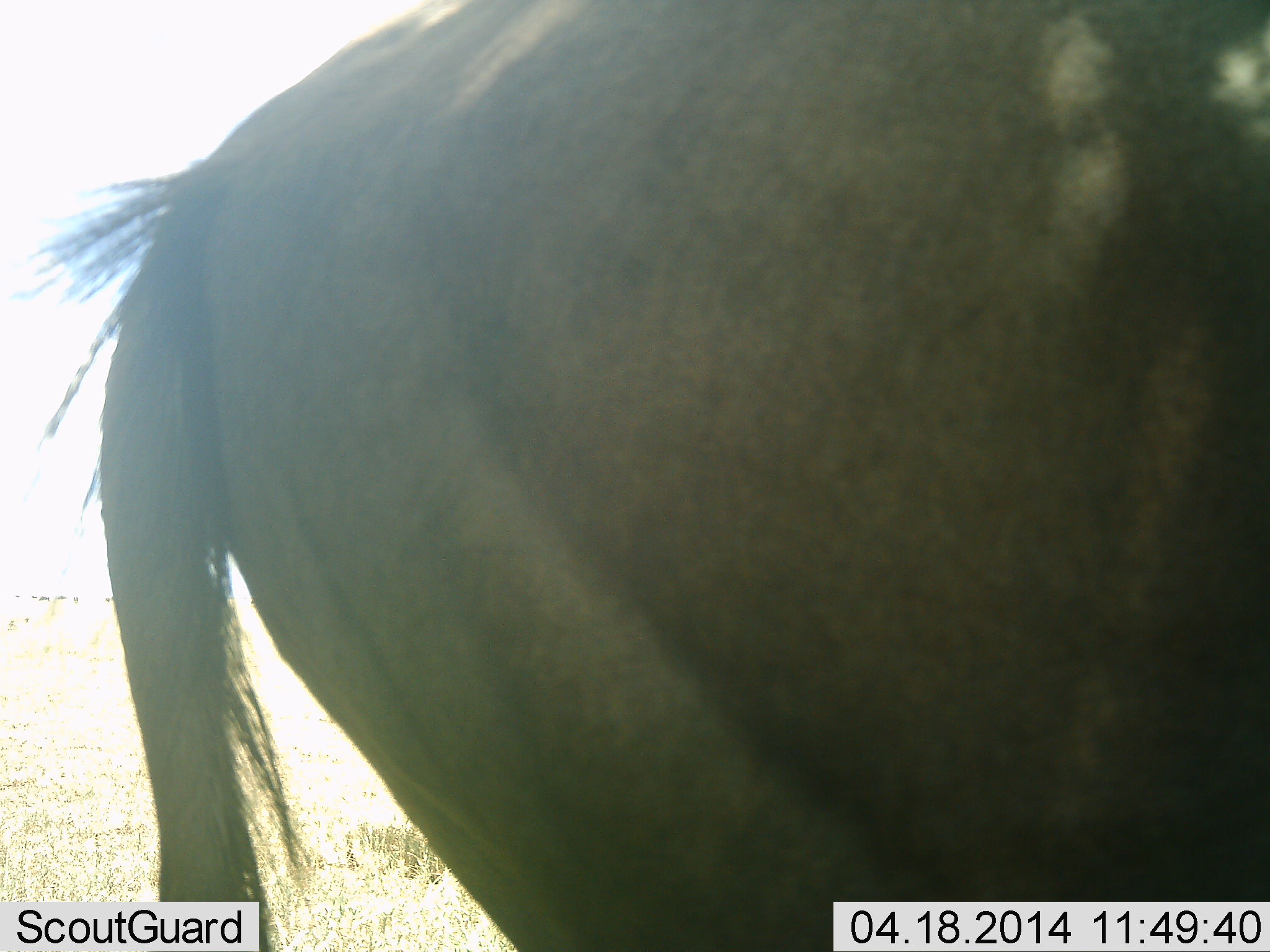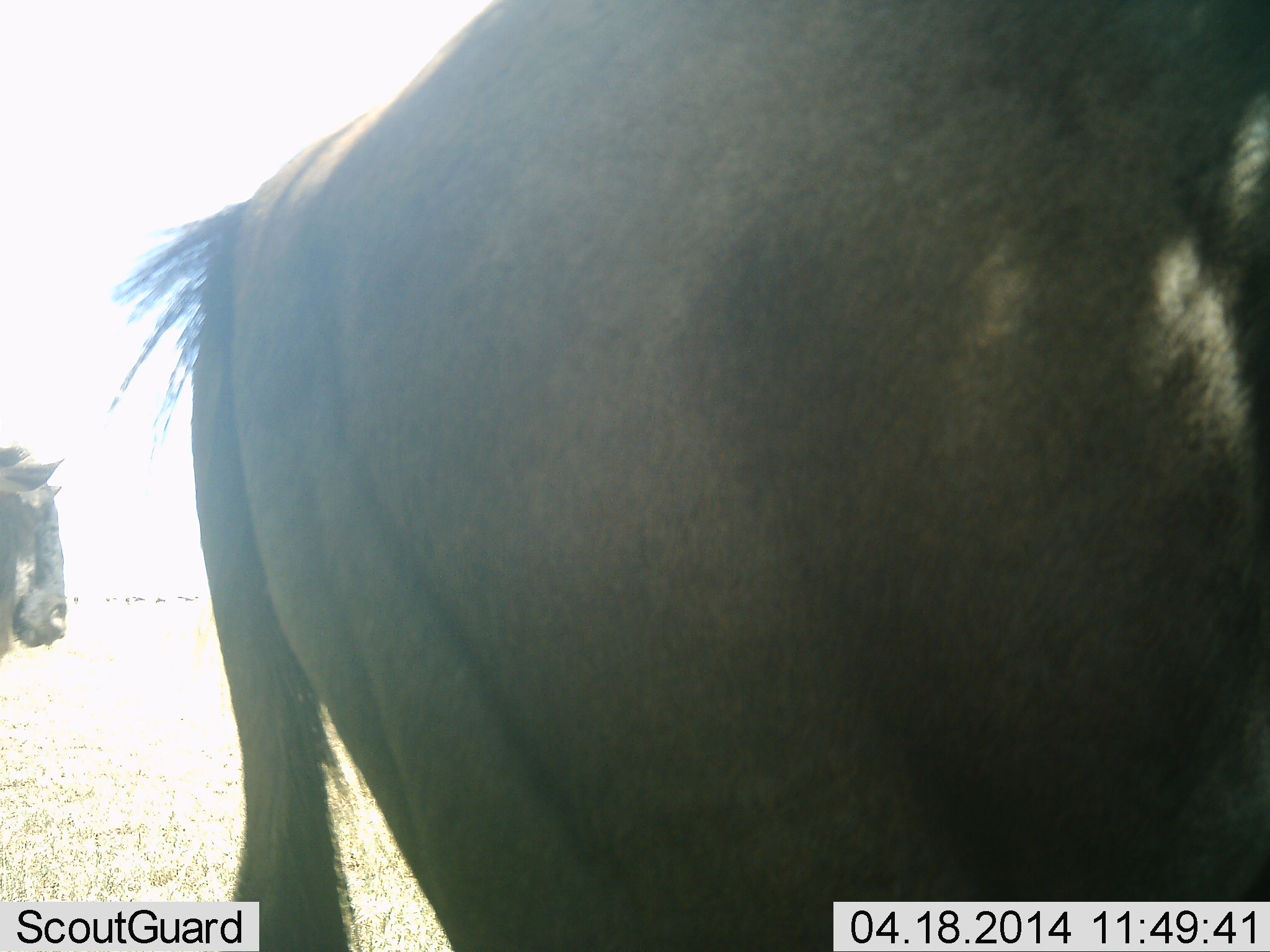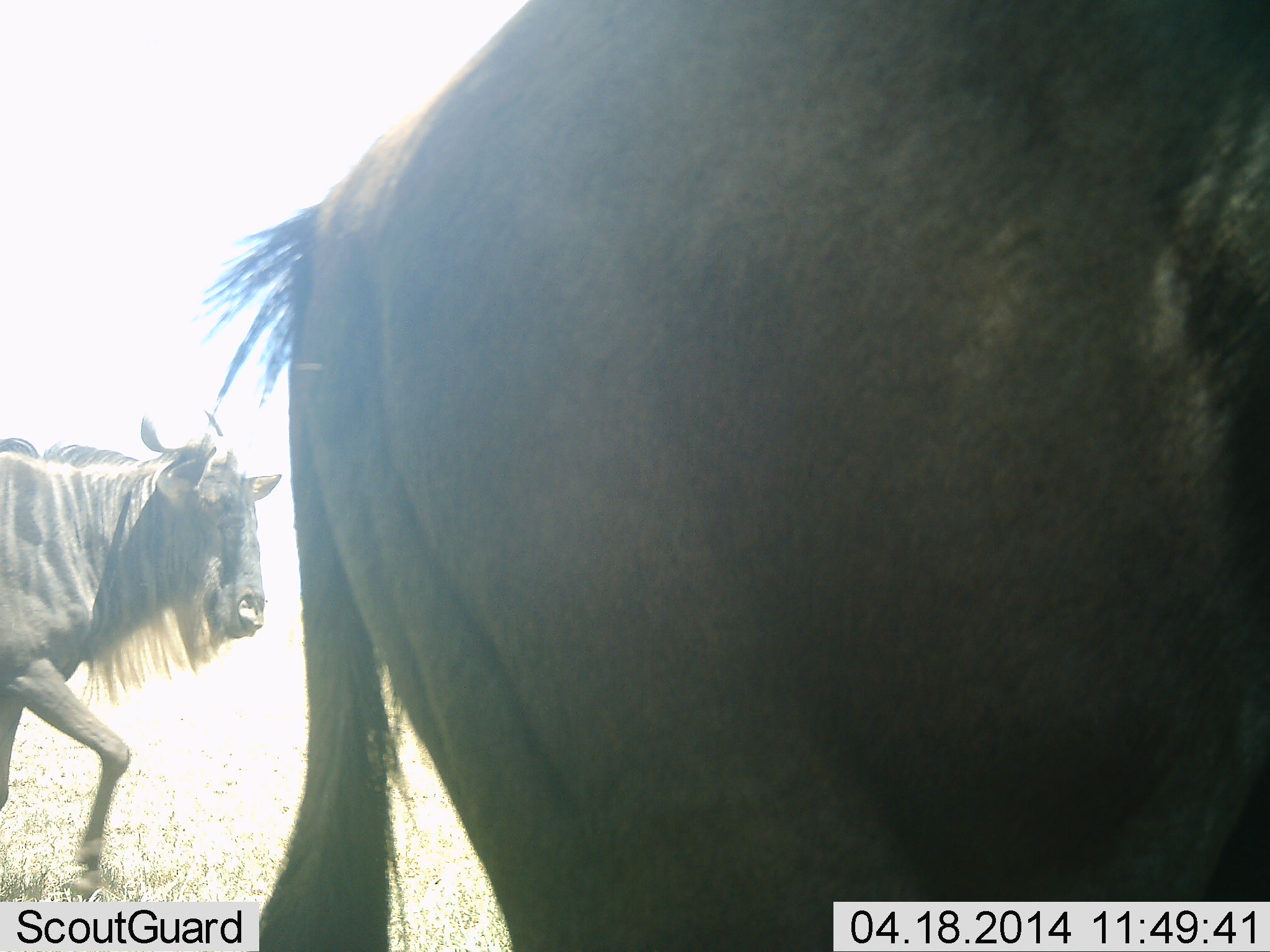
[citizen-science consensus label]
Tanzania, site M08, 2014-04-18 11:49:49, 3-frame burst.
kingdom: Animalia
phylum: Chordata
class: Mammalia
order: Artiodactyla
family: Bovidae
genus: Connochaetes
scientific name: Connochaetes taurinus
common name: blue wildebeest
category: wildebeest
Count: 2.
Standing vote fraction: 45%.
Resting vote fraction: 0%.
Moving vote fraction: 80%.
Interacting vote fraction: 0%.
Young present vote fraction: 3%.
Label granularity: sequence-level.